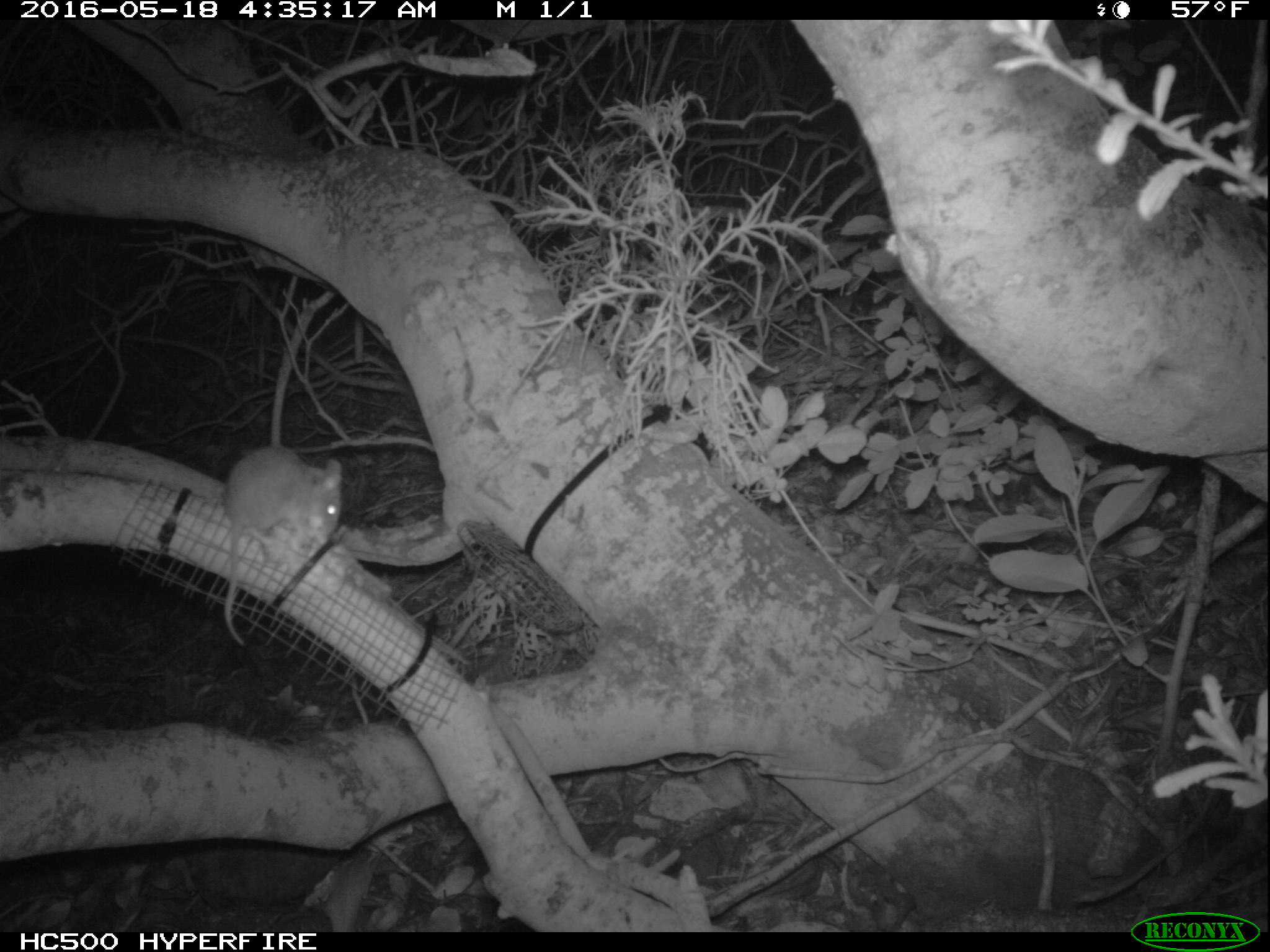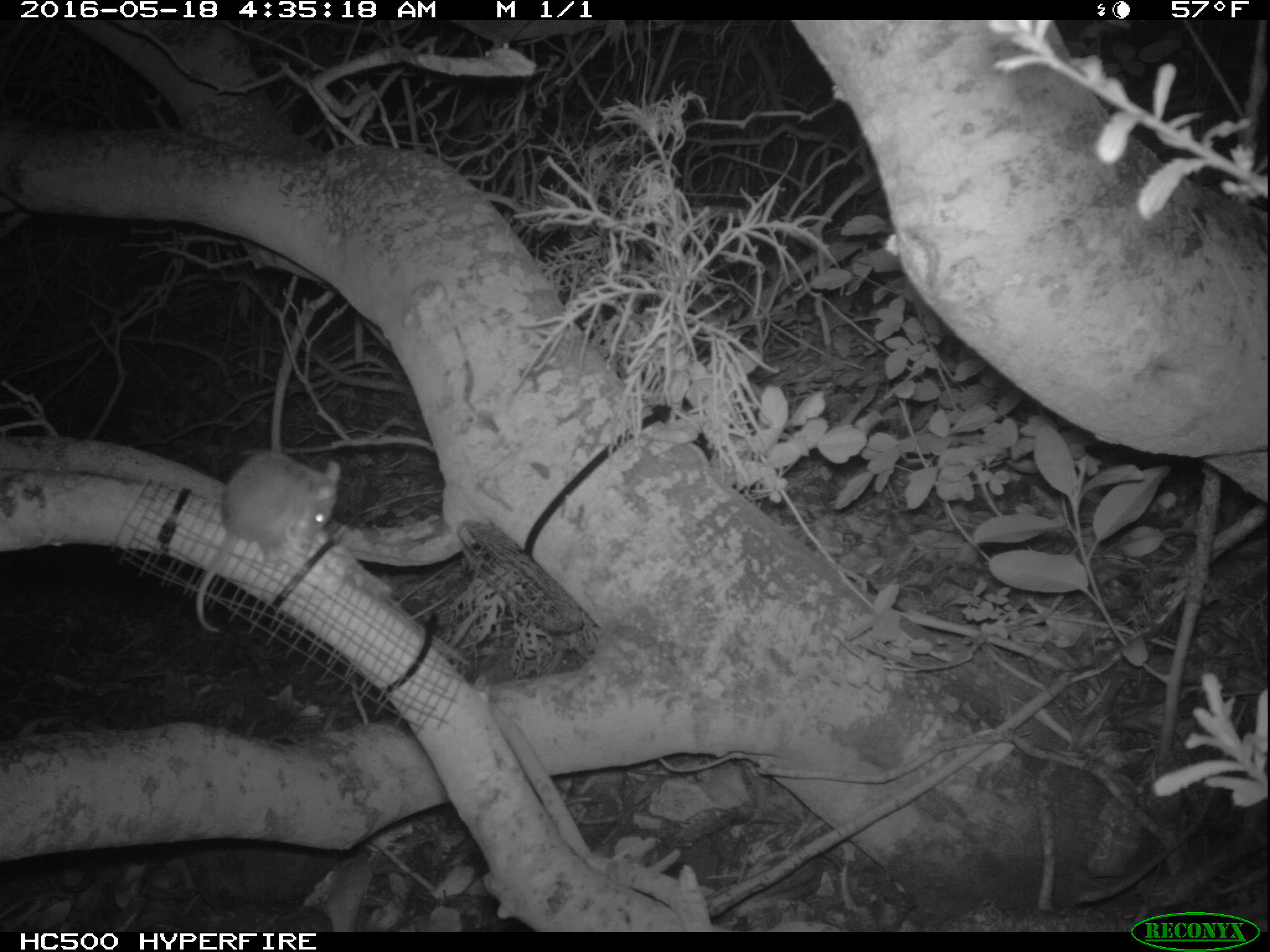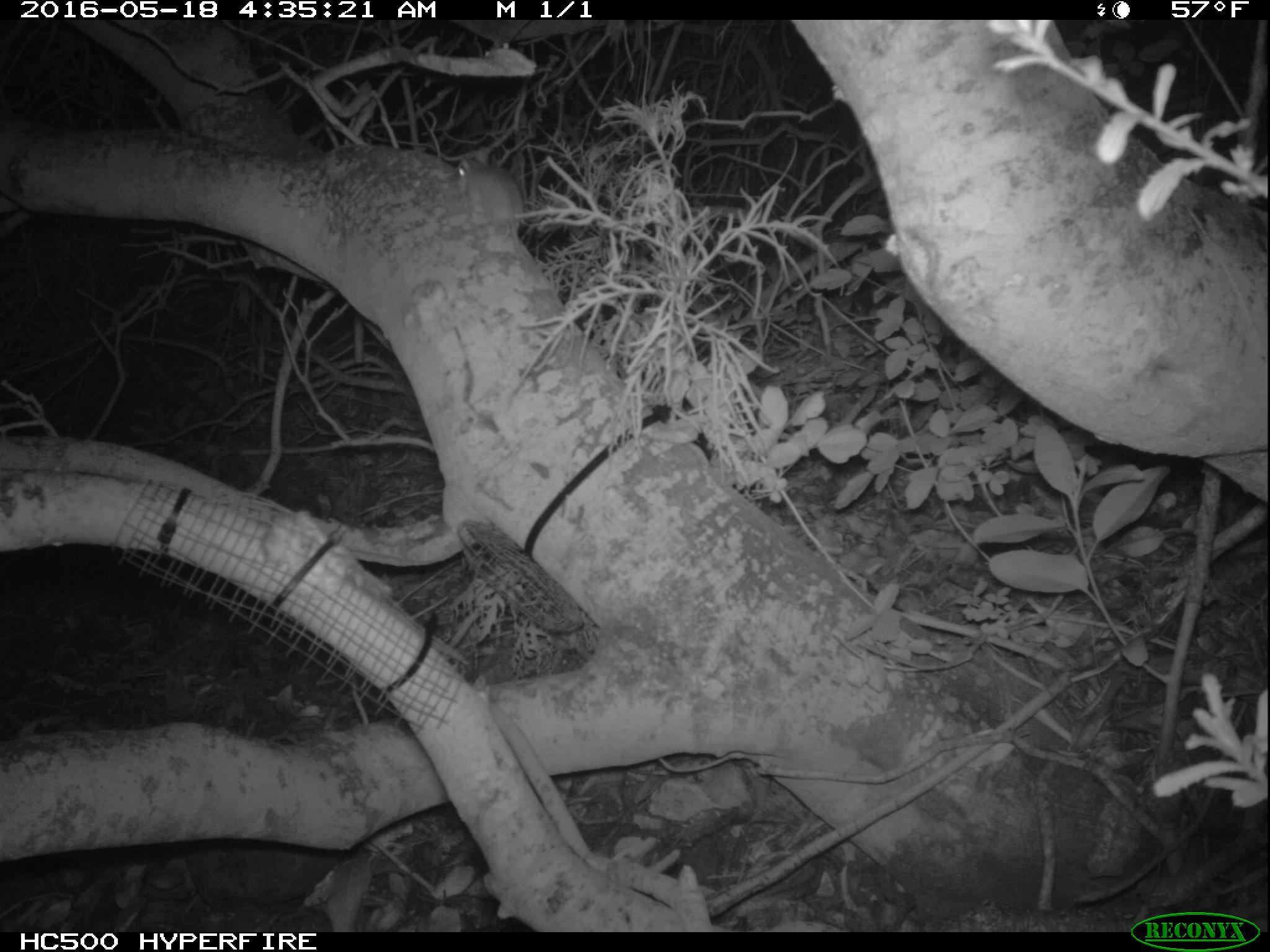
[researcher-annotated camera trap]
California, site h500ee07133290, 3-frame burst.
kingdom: Animalia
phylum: Chordata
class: Mammalia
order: Rodentia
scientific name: Rodentia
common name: rodent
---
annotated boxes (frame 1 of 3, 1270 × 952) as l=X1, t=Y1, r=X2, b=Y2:
rodent: l=220, t=445, r=342, b=646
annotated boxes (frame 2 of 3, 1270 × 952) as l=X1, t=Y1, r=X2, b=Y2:
rodent: l=197, t=449, r=343, b=634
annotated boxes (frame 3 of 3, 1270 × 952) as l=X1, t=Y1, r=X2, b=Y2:
rodent: l=457, t=149, r=540, b=283